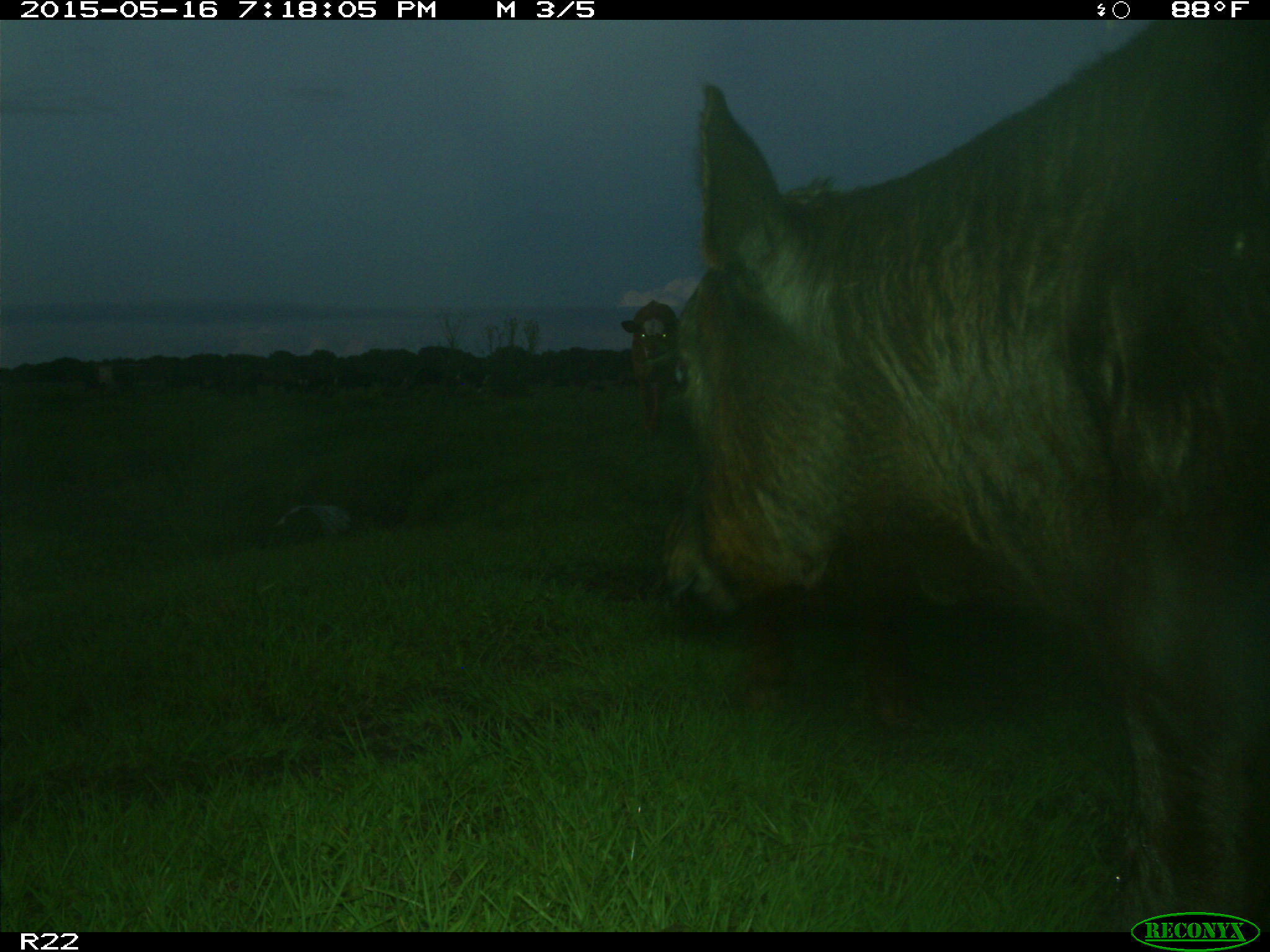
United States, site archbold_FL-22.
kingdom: Animalia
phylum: Chordata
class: Mammalia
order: Artiodactyla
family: Bovidae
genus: Bos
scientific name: Bos taurus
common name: domestic cow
Bos taurus (domestic cow).